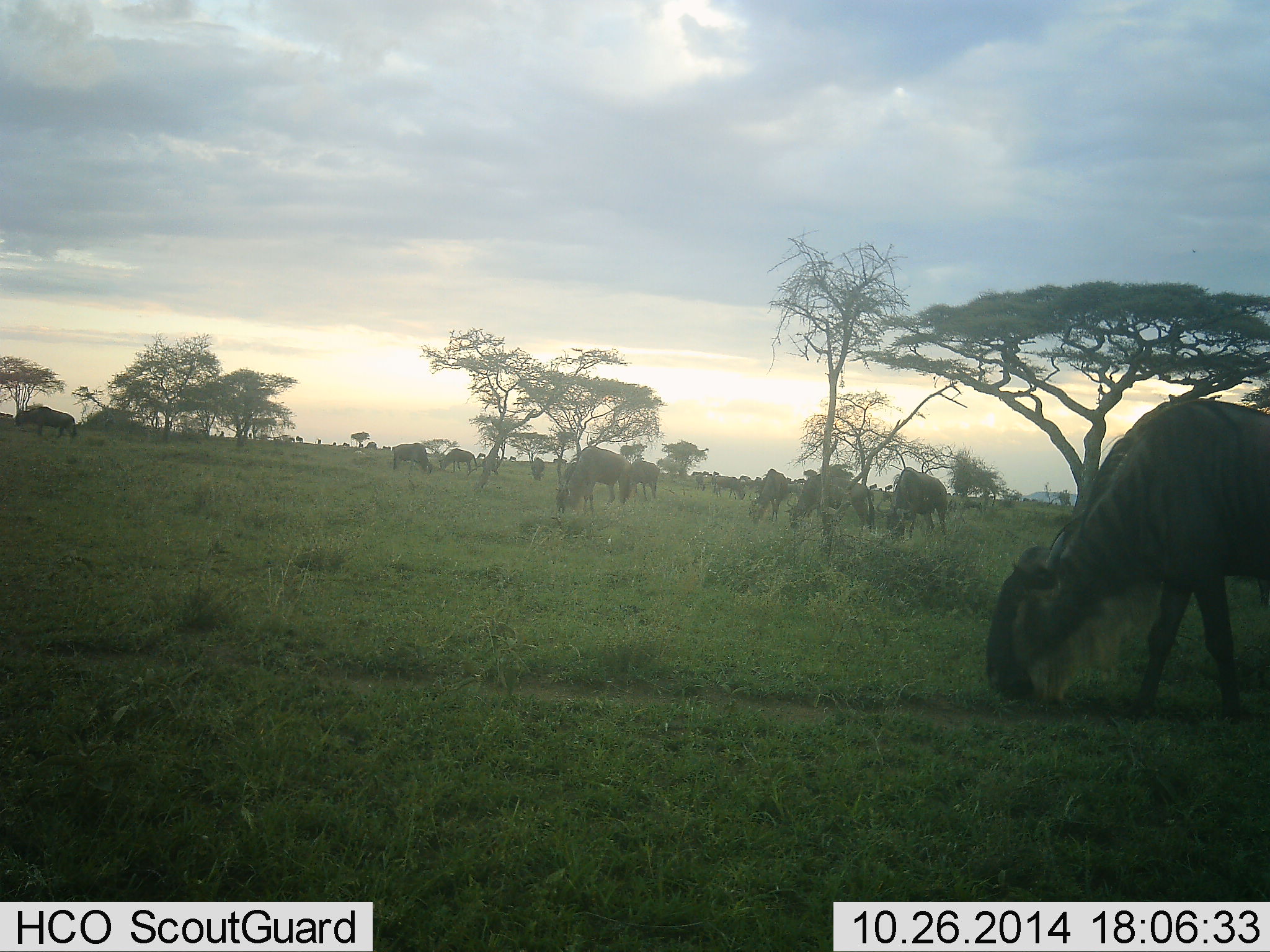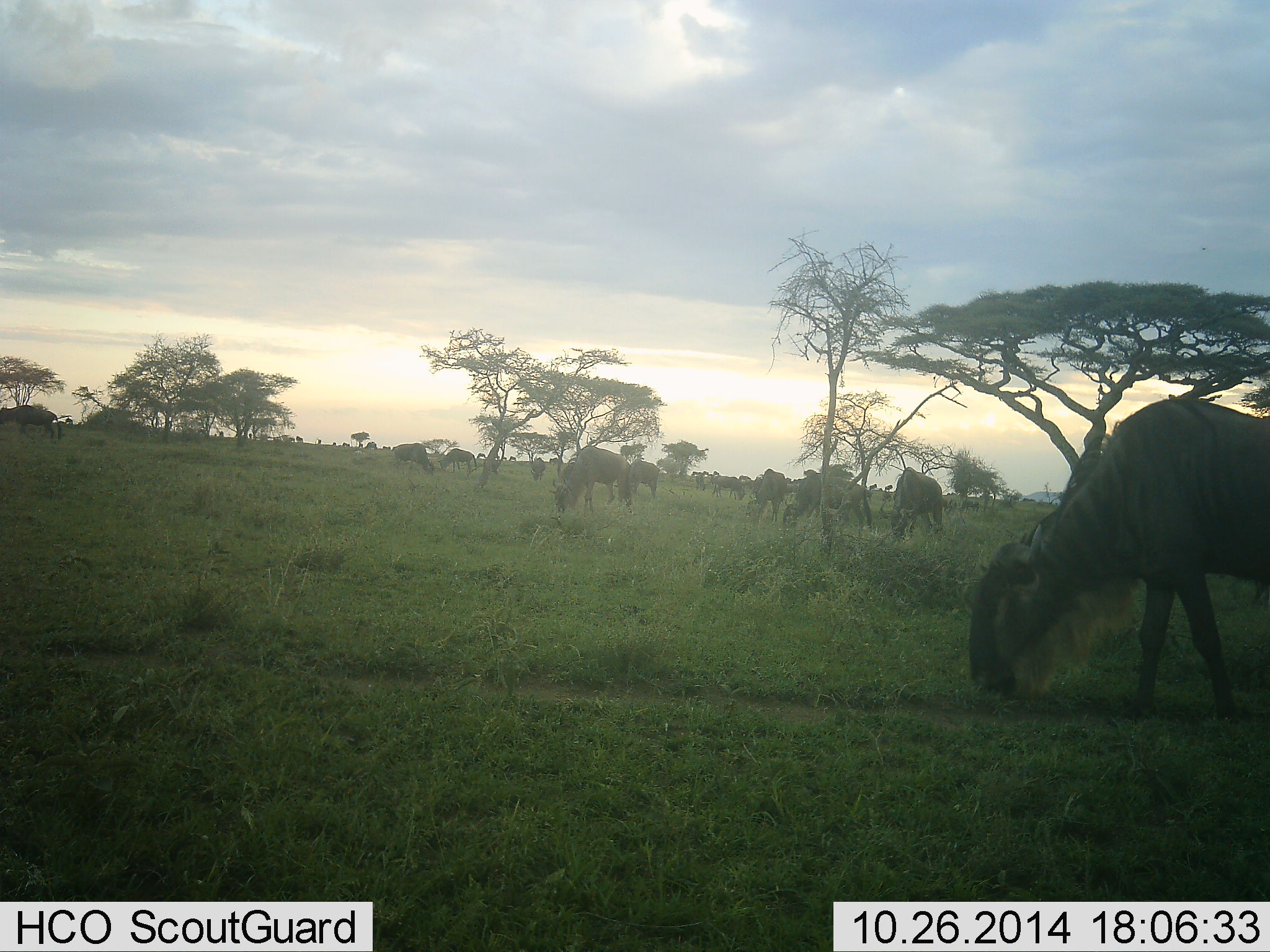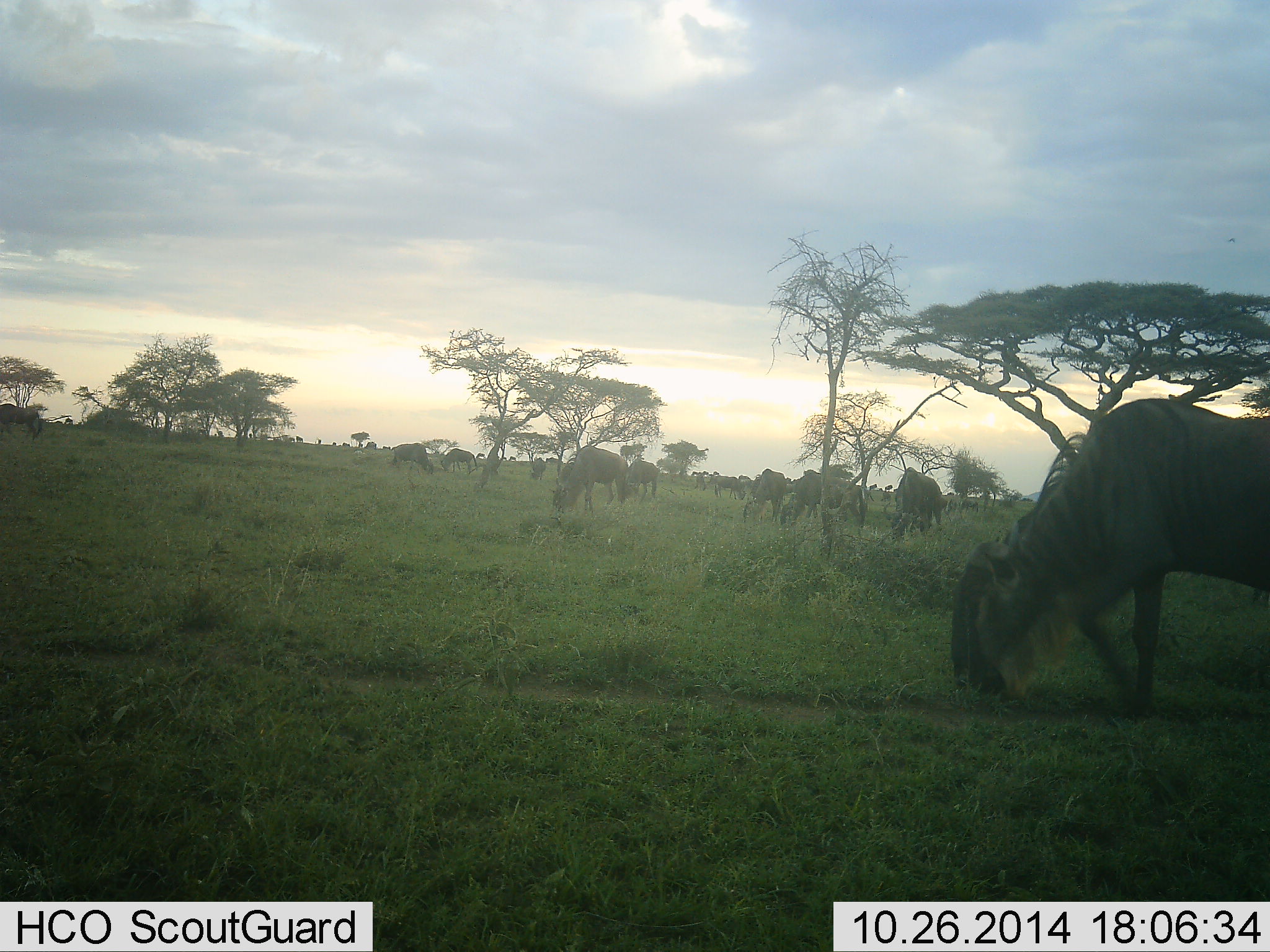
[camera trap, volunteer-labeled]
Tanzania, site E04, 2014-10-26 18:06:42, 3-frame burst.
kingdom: Animalia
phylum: Chordata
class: Mammalia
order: Artiodactyla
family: Bovidae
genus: Connochaetes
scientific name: Connochaetes taurinus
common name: blue wildebeest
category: wildebeest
Wildebeest (blue wildebeest) (Connochaetes taurinus), count 11-50. Behavior (volunteer vote fractions): standing 30%, resting 0%, moving 30%, interacting 0%. Young present (vote fraction): 0%. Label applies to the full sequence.